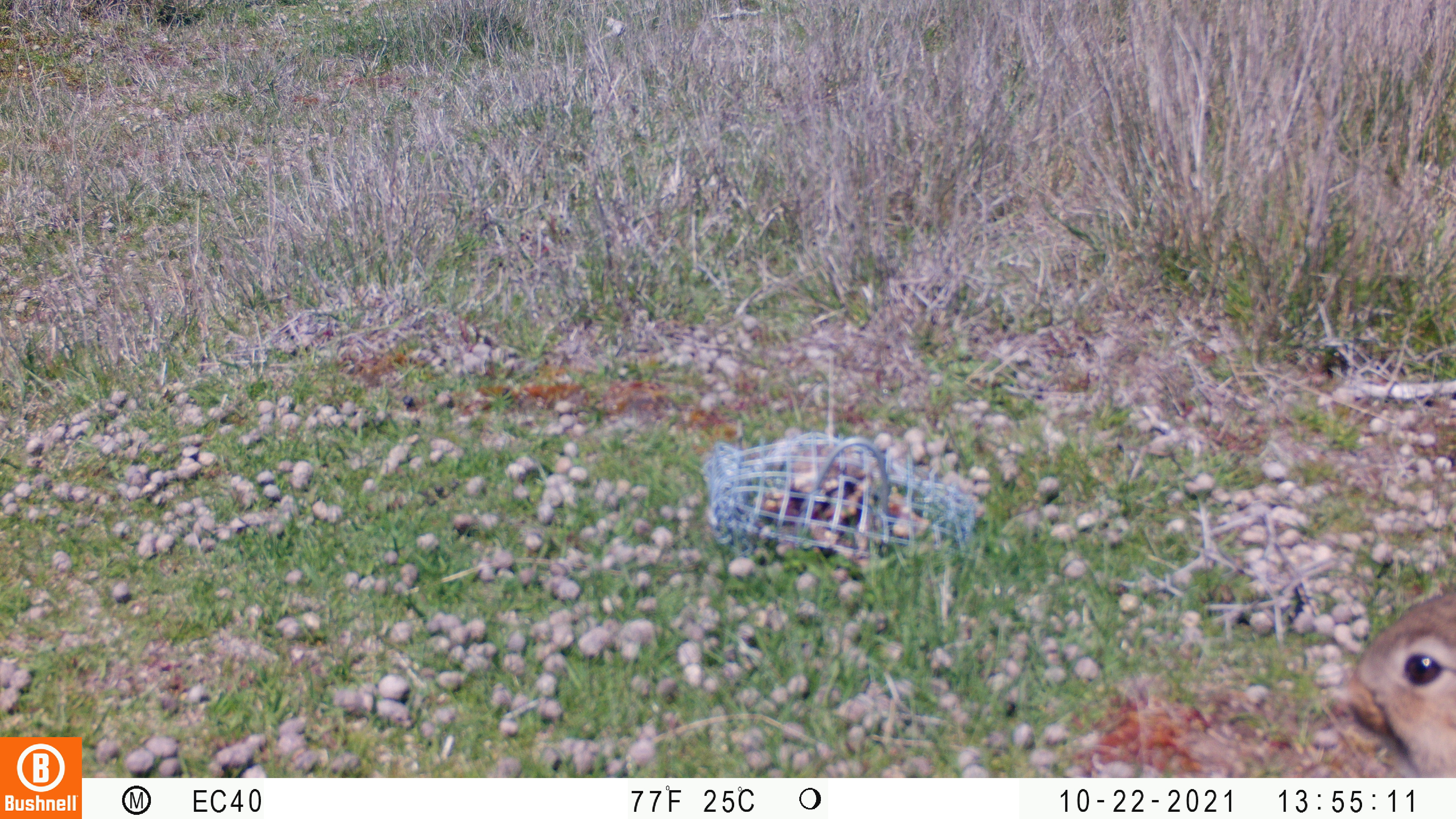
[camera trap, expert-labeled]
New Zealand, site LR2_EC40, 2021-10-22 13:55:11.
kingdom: Animalia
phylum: Chordata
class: Mammalia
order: Lagomorpha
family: Leporidae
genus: Oryctolagus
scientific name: Oryctolagus cuniculus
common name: european rabbit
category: rabbit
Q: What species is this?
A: Rabbit (european rabbit) (Oryctolagus cuniculus).